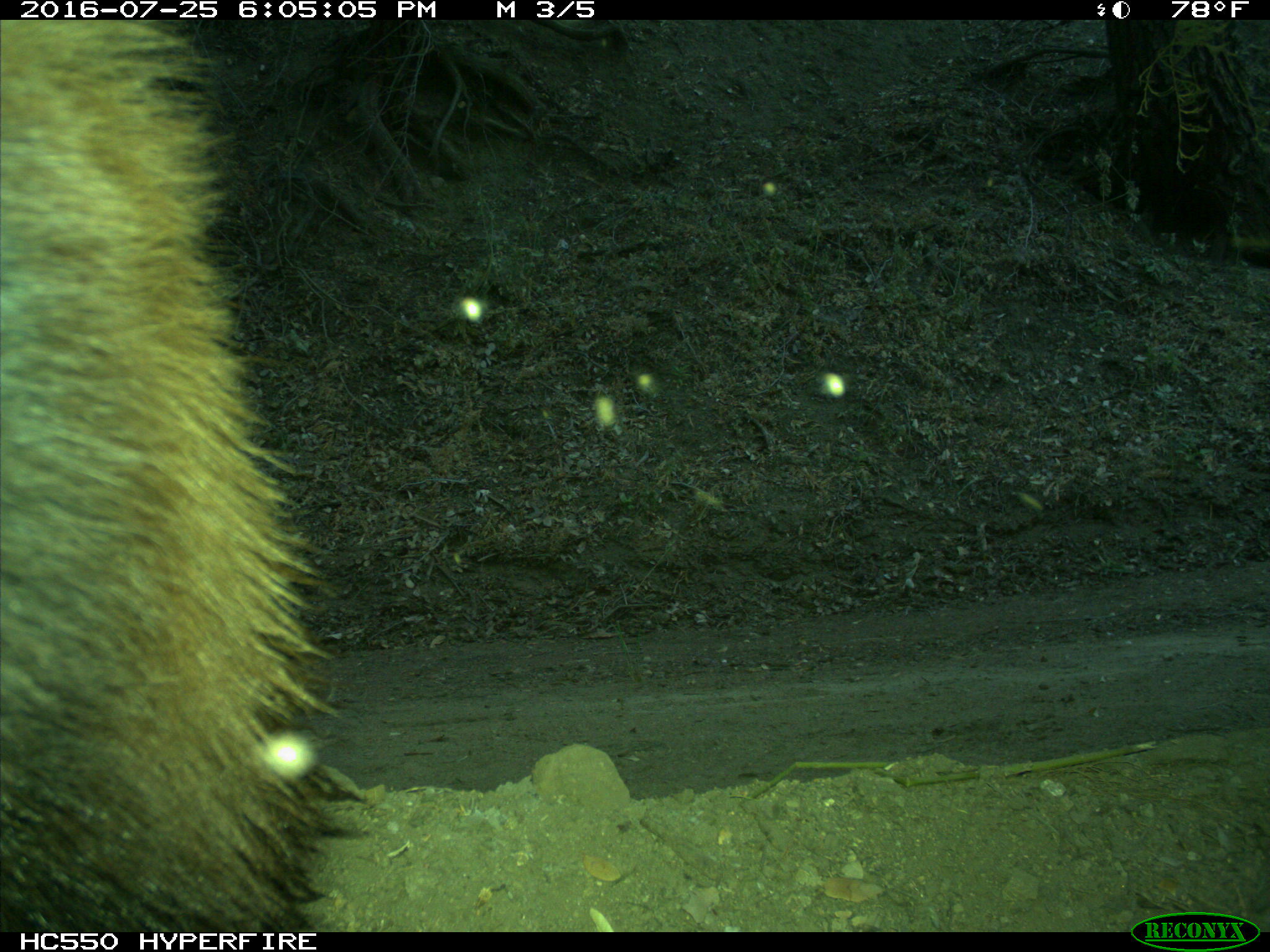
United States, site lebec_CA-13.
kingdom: Animalia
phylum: Chordata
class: Mammalia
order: Carnivora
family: Ursidae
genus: Ursus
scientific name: Ursus americanus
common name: american black bear